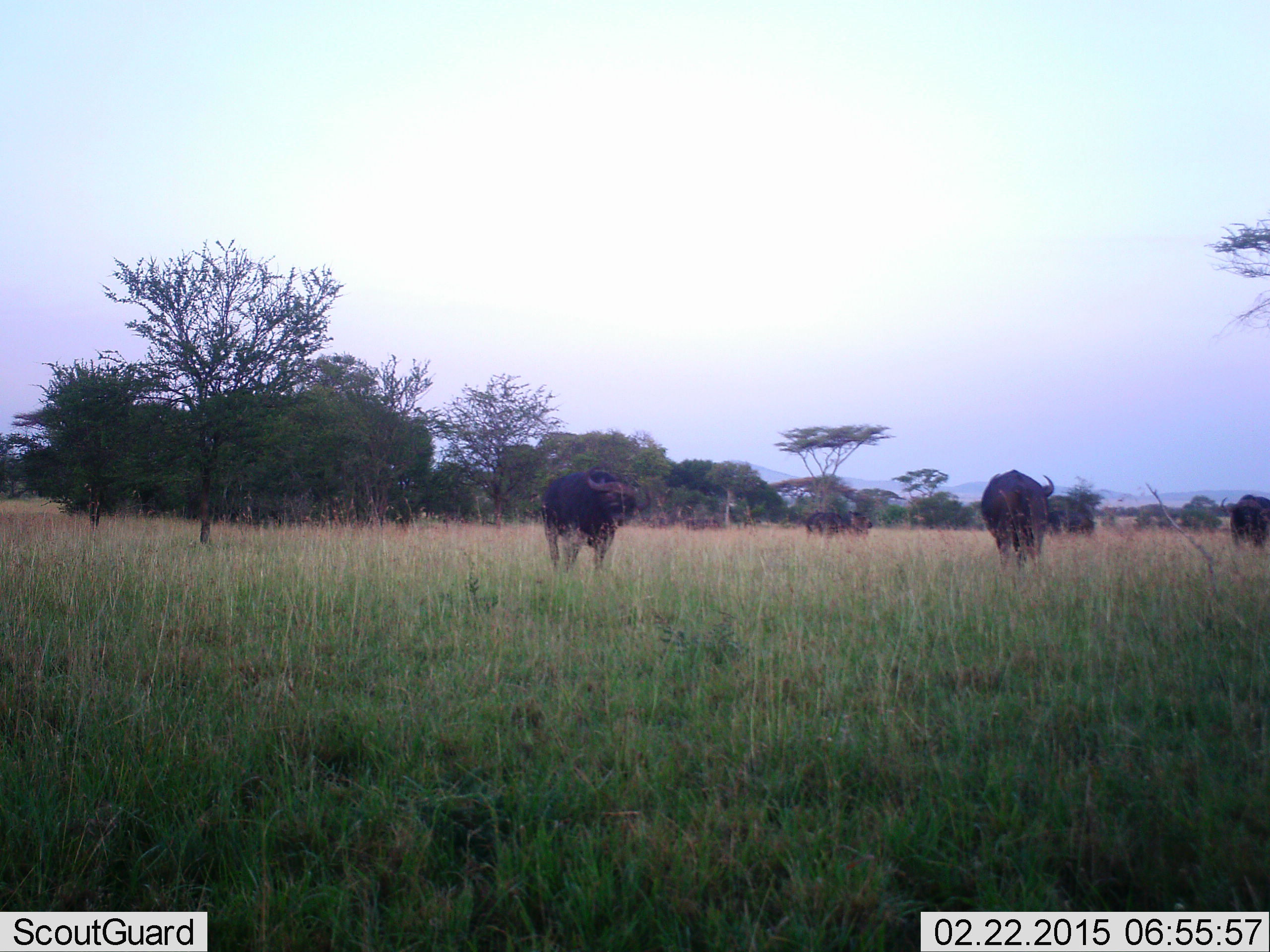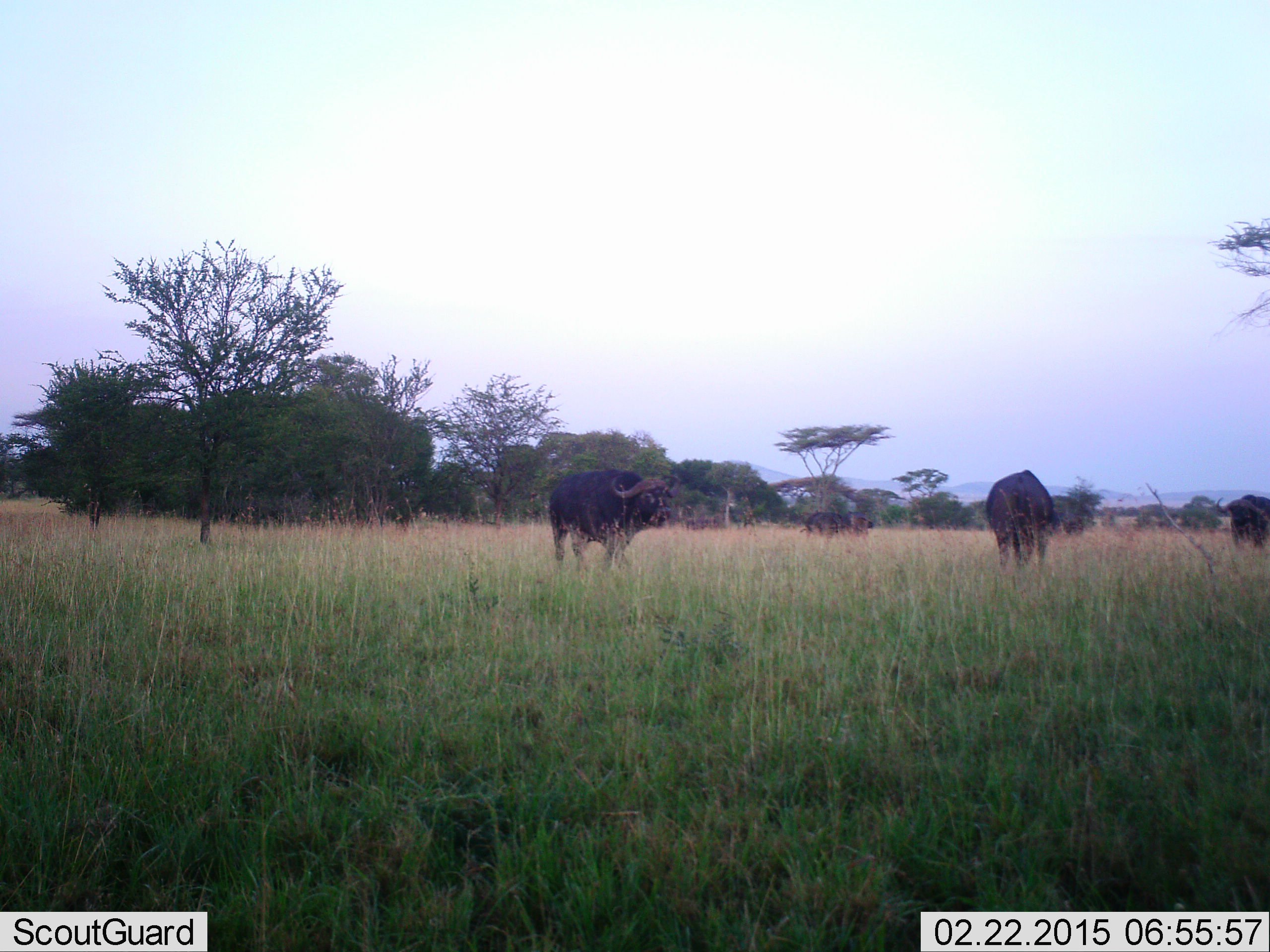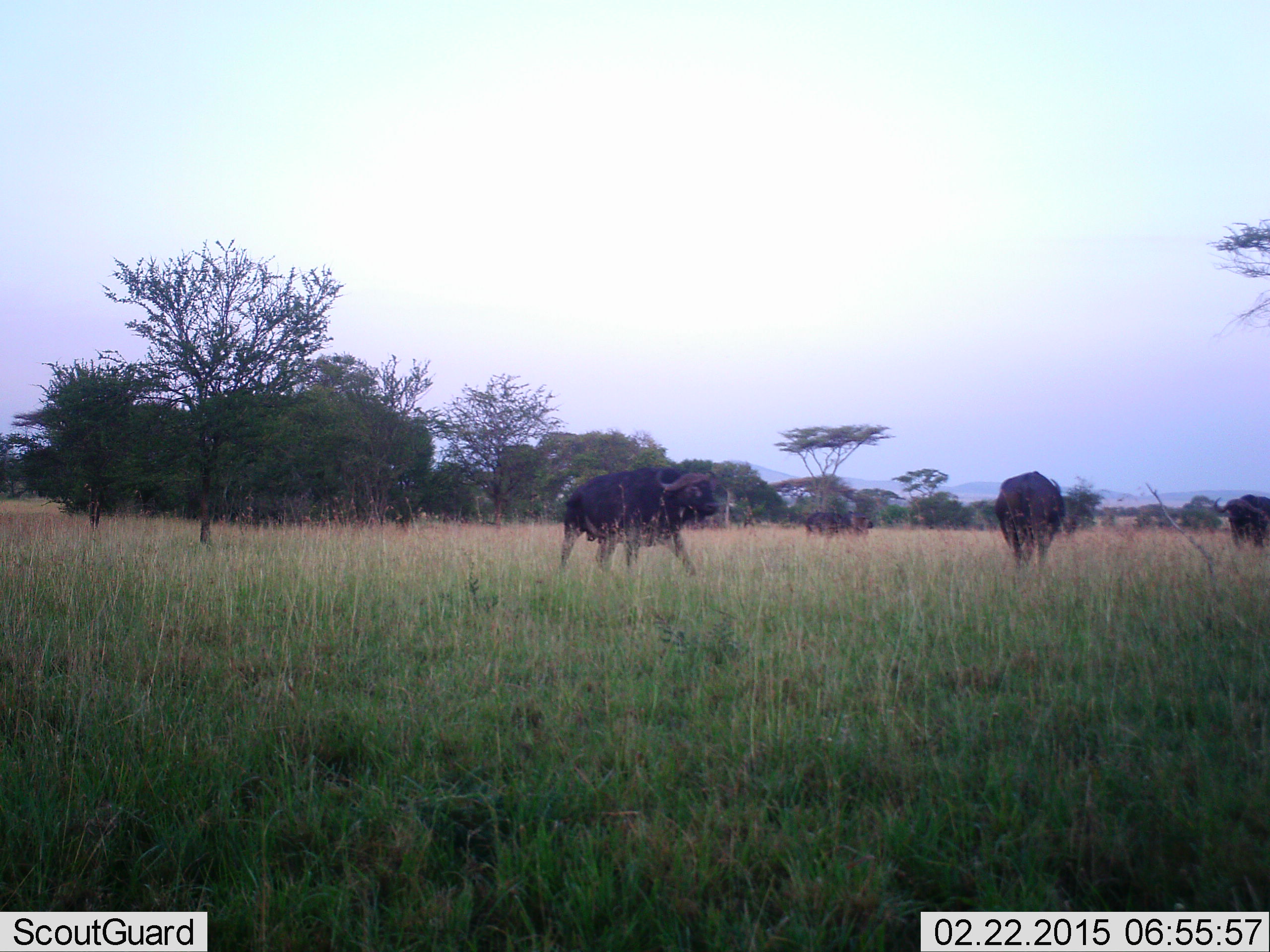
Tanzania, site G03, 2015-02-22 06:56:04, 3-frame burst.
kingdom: Animalia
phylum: Chordata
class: Mammalia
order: Artiodactyla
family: Bovidae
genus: Syncerus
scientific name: Syncerus caffer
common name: cape buffalo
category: buffalo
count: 5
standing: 70%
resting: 0%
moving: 80%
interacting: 0%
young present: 0%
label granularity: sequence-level